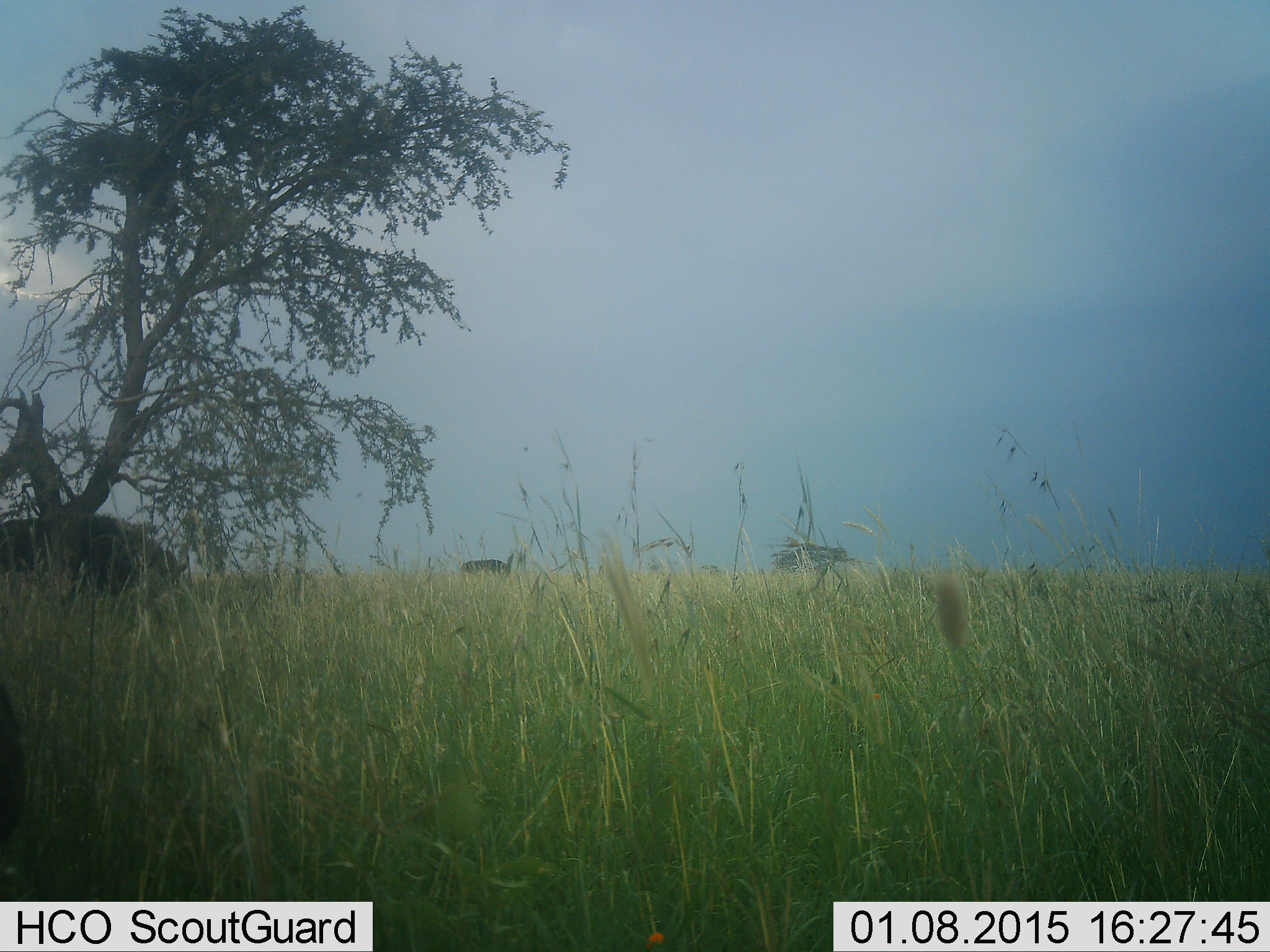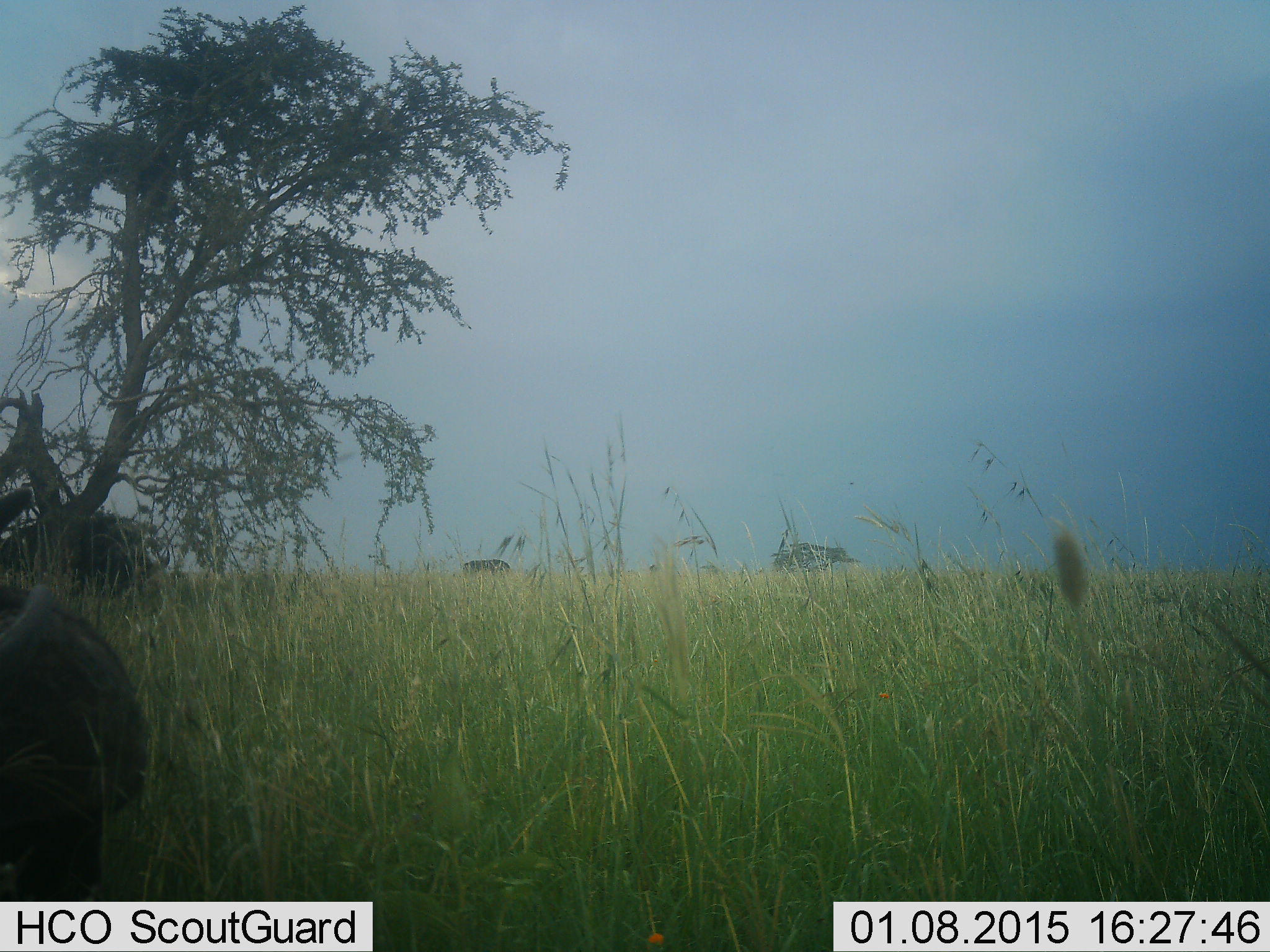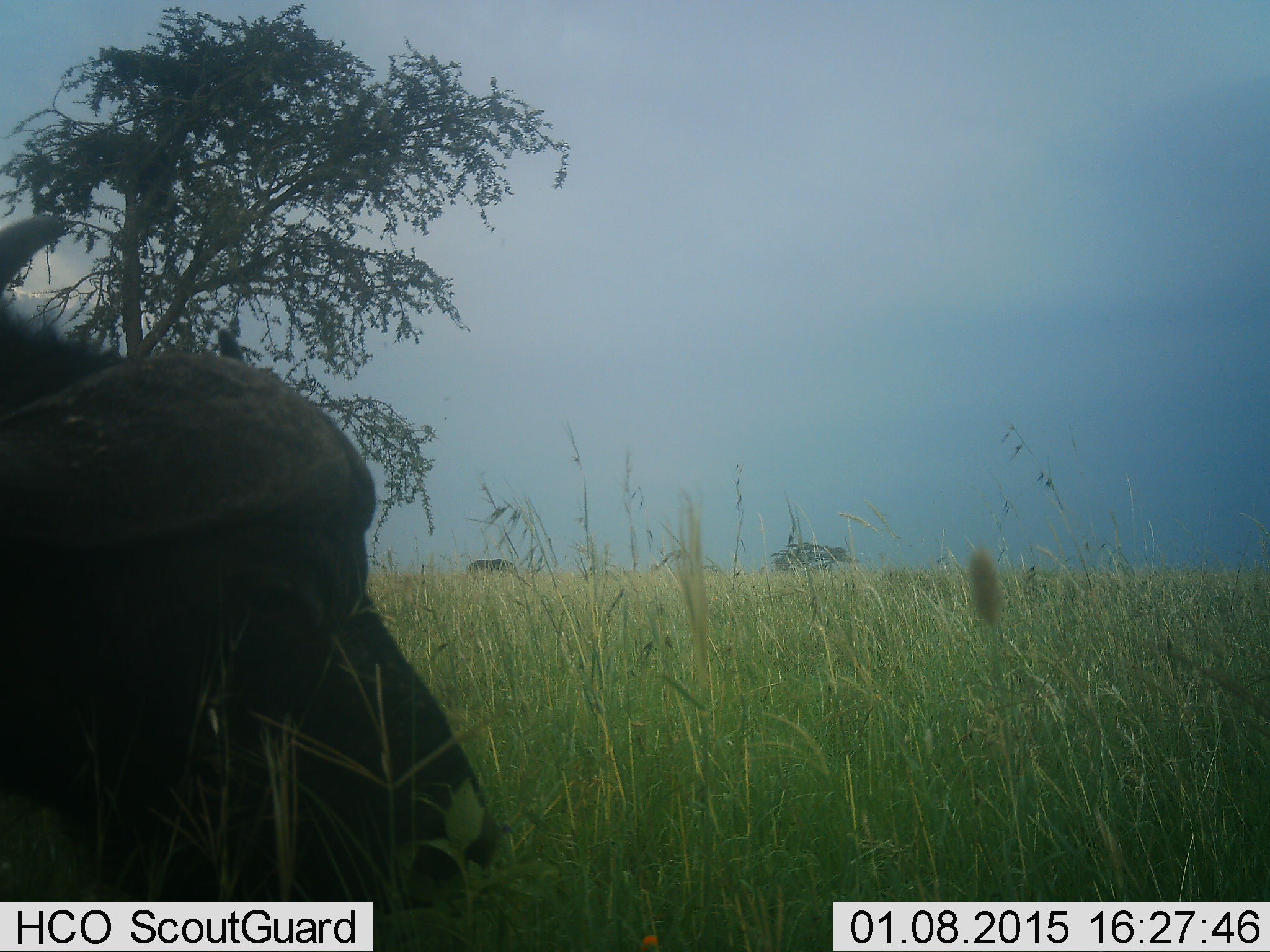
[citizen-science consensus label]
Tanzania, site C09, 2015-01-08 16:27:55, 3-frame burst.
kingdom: Animalia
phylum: Chordata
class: Mammalia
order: Artiodactyla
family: Bovidae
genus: Syncerus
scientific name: Syncerus caffer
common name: cape buffalo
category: buffalo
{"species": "buffalo (cape buffalo) (Syncerus caffer)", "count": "2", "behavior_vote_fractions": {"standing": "10%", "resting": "10%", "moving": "90%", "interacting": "0%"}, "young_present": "0%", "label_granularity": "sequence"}